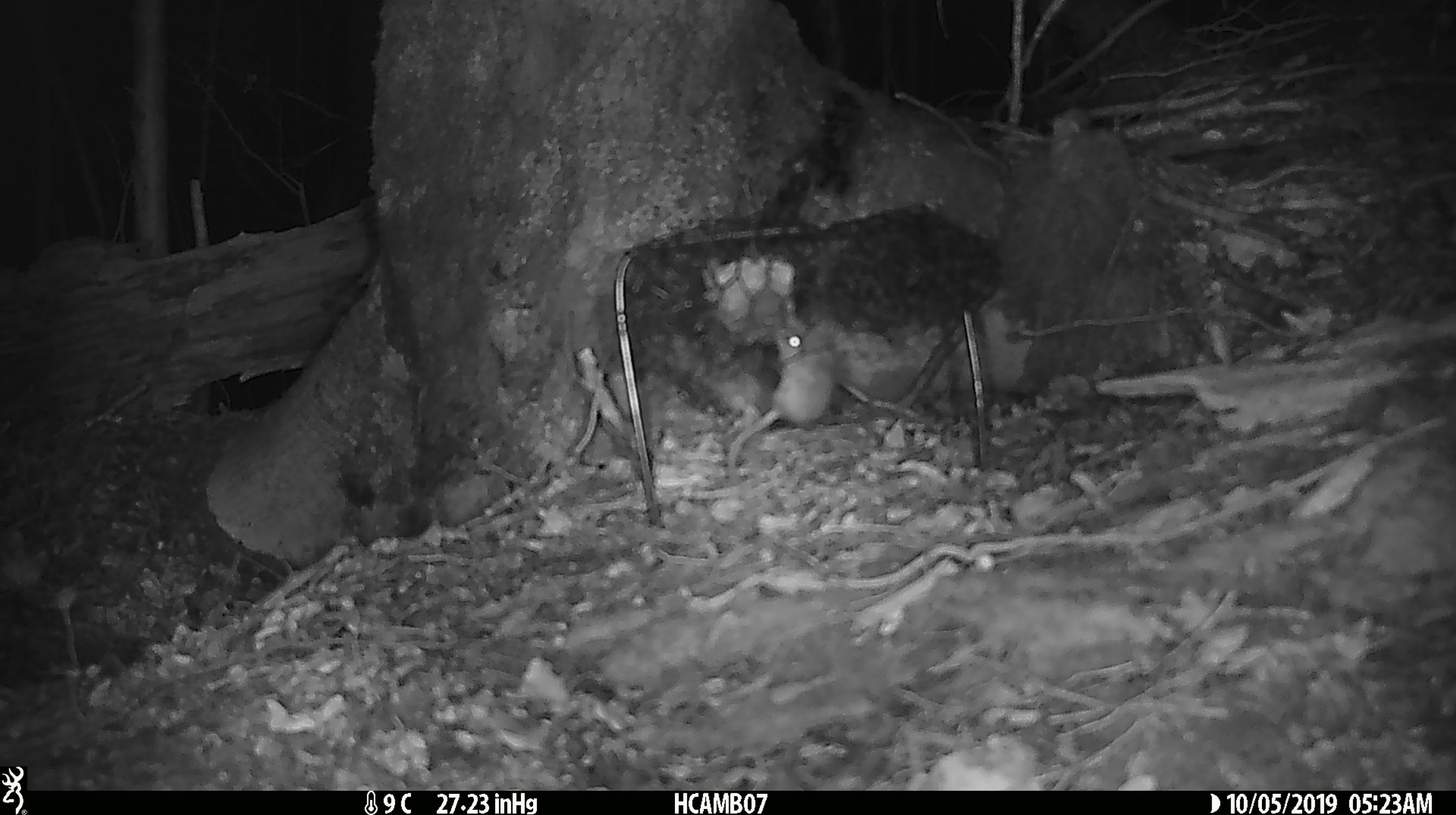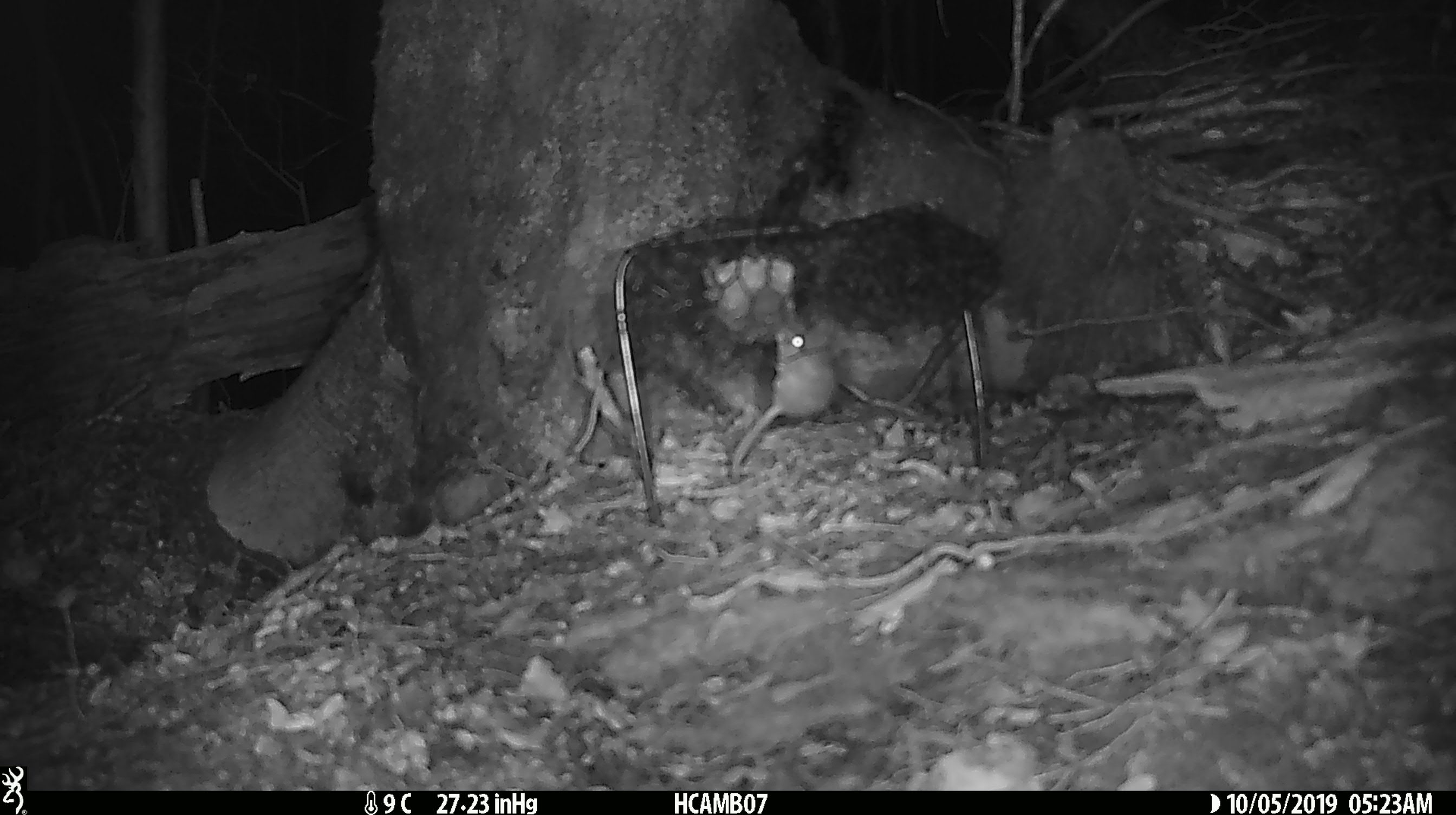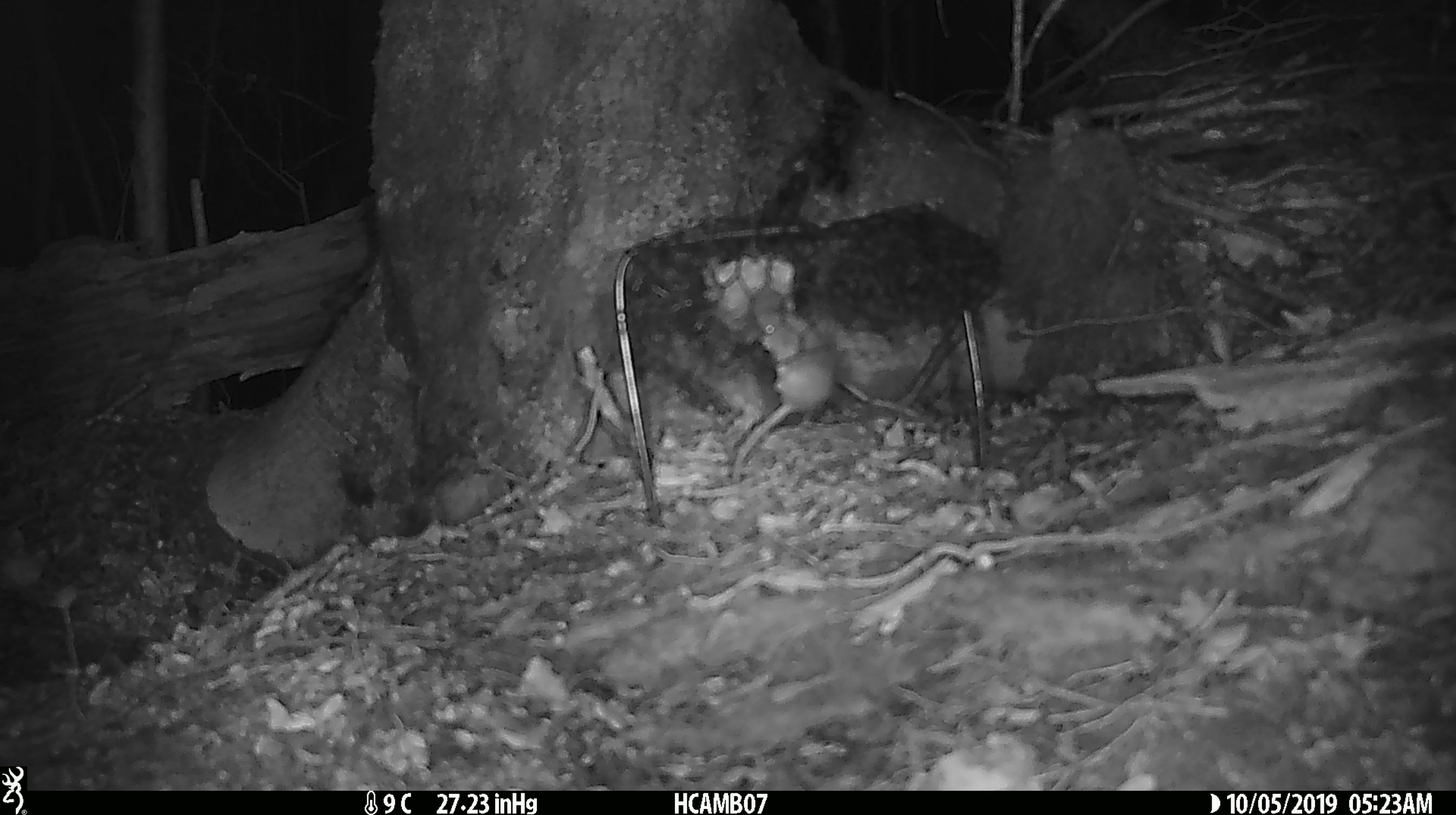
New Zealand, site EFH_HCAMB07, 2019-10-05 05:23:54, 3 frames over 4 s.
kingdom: Animalia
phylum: Chordata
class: Mammalia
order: Rodentia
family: Muridae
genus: Mus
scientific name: Mus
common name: mouse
Mouse (Mus).